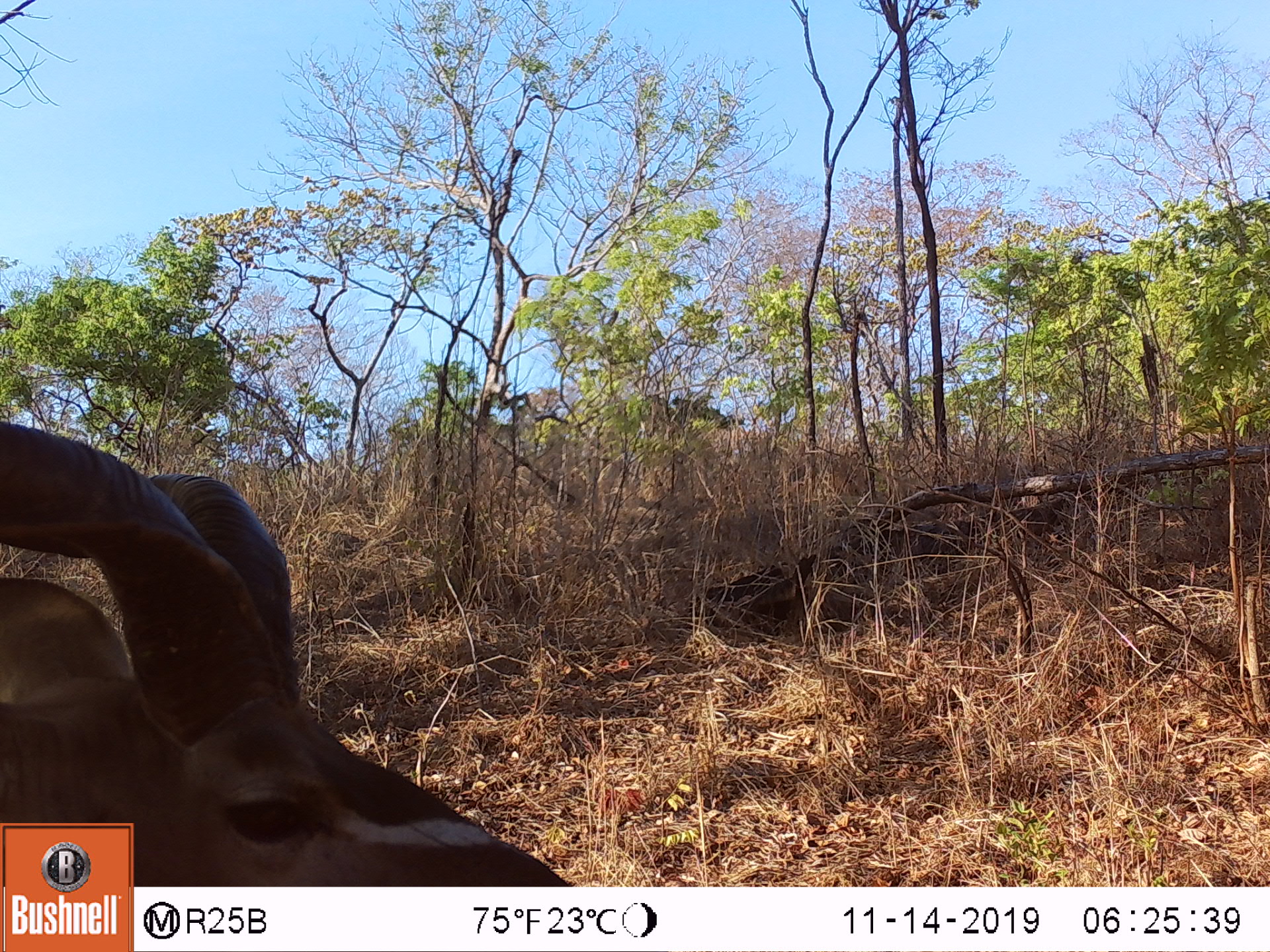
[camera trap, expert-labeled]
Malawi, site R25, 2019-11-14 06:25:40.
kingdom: Animalia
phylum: Chordata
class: Mammalia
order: Artiodactyla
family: Bovidae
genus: Tragelaphus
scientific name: Tragelaphus strepsiceros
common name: greater kudu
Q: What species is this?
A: Greater kudu (Tragelaphus strepsiceros).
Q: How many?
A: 1.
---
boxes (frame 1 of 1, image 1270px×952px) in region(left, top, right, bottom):
greater kudu: region(138, 454, 568, 880)